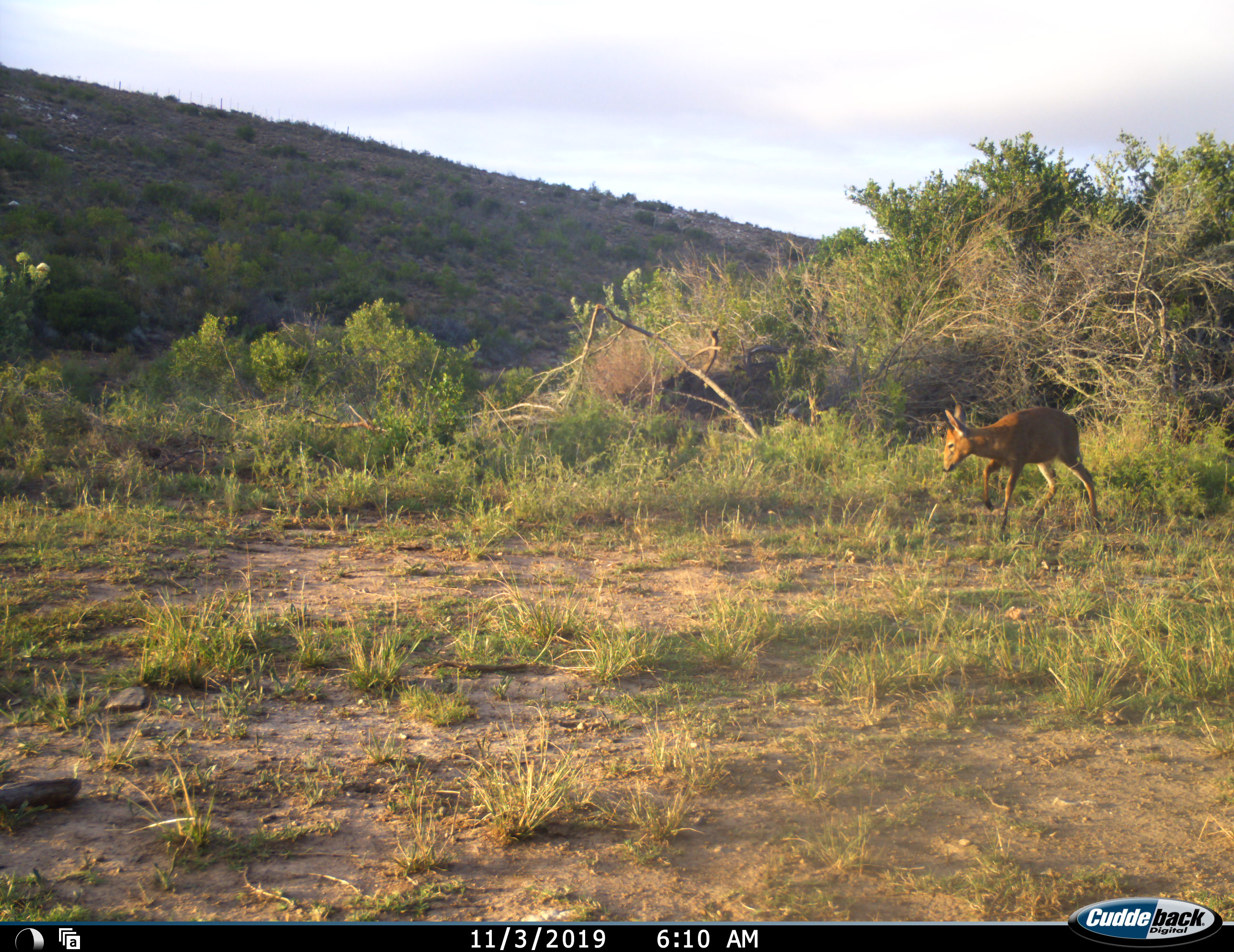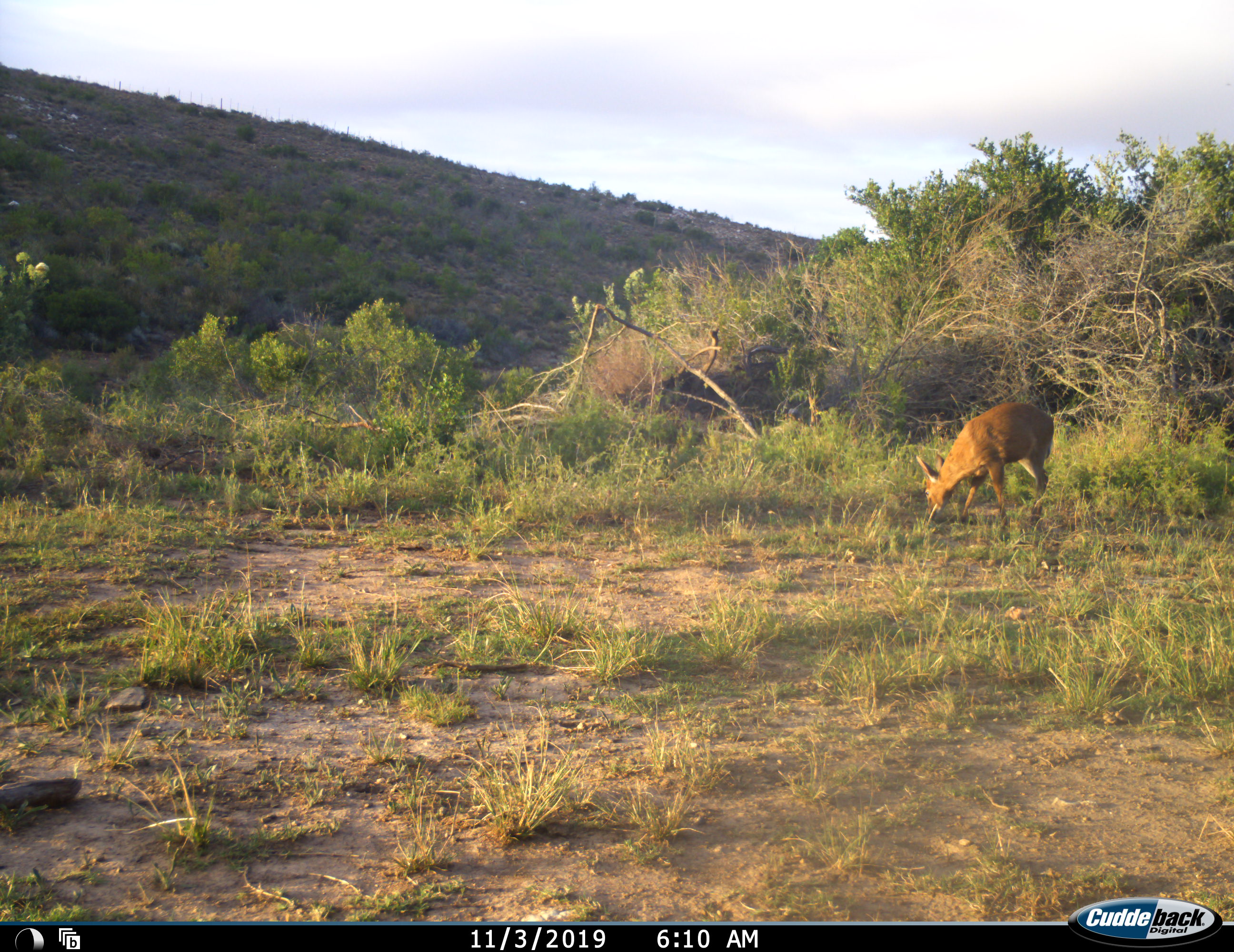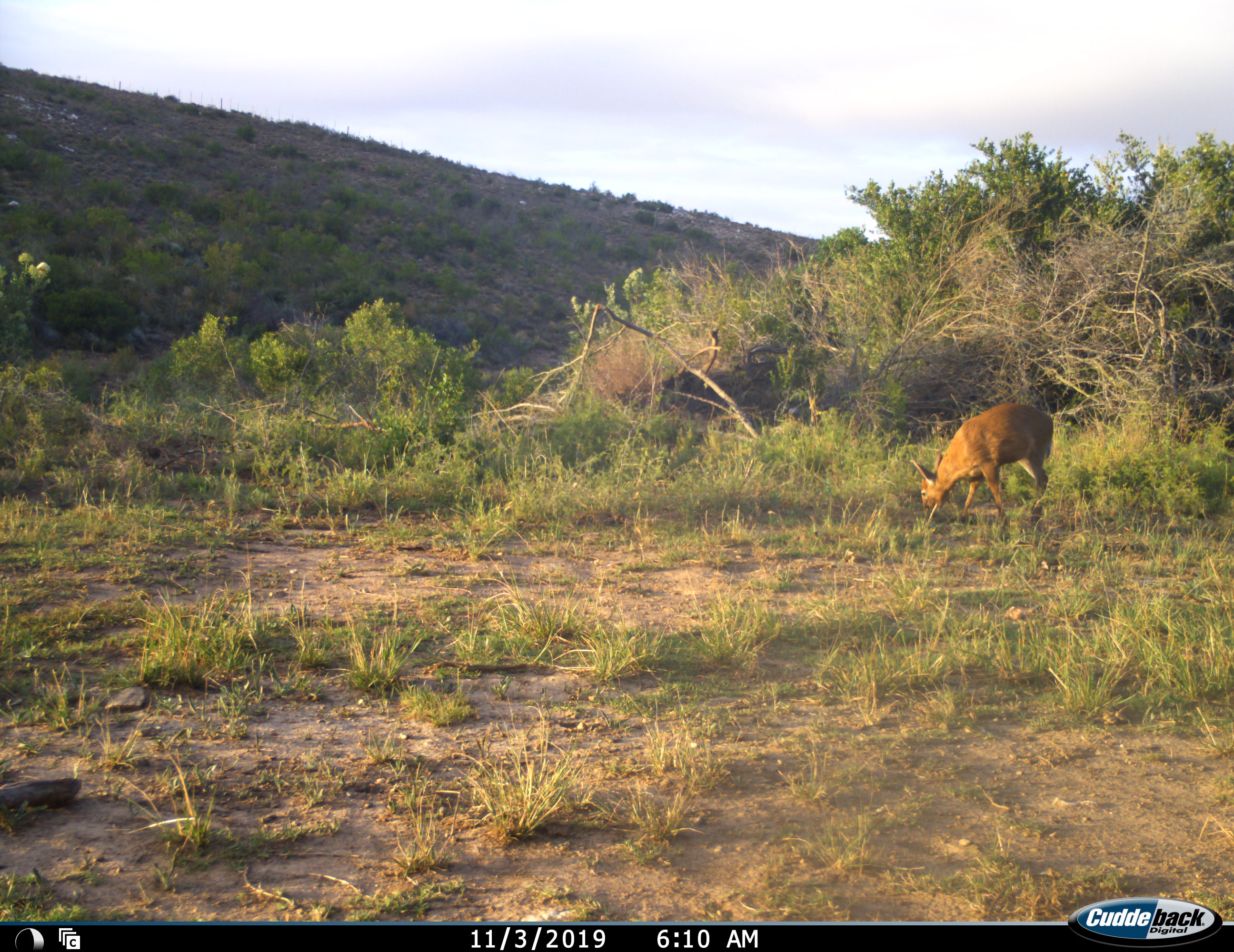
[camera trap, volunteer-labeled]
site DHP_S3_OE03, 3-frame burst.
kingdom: Animalia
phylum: Chordata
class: Mammalia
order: Artiodactyla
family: Bovidae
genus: Raphicerus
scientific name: Raphicerus campestris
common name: steenbok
Steenbok (Raphicerus campestris), count 1. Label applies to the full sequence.